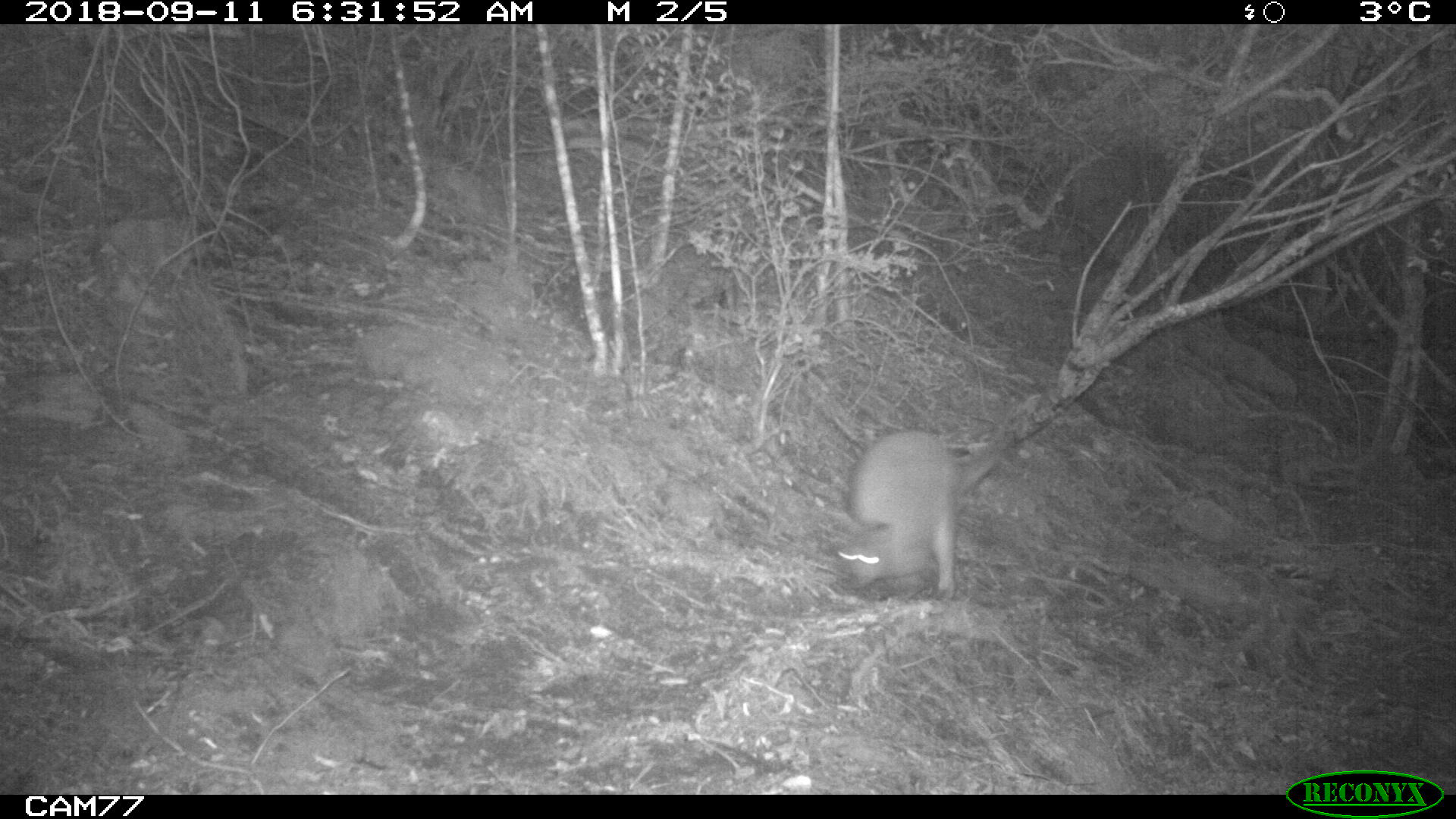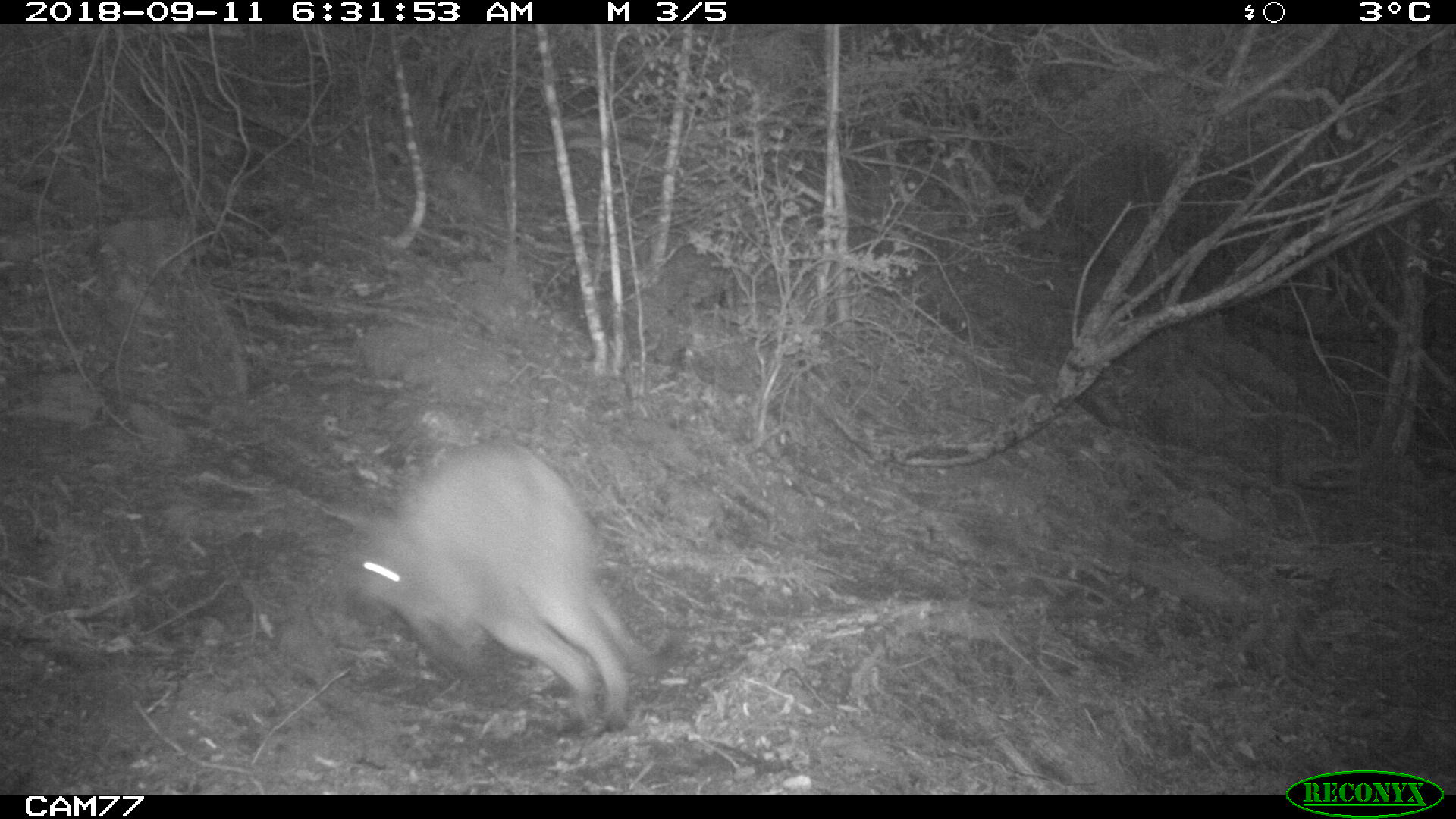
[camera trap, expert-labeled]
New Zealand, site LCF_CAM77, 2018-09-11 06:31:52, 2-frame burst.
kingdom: Animalia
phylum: Chordata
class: Mammalia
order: Diprotodontia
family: Macropodidae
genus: Notamacropus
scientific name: Notamacropus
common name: wallaby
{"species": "wallaby (Notamacropus)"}